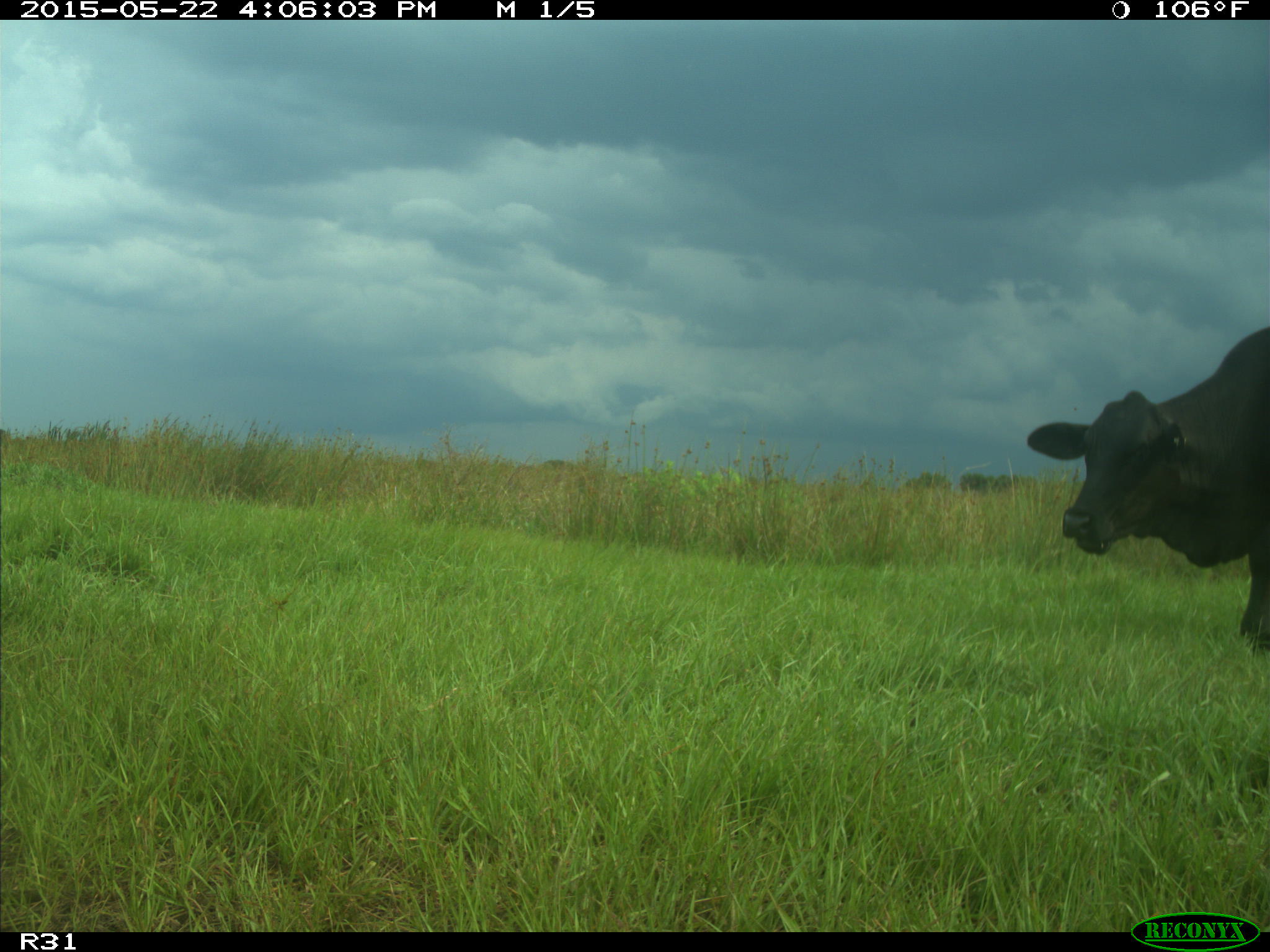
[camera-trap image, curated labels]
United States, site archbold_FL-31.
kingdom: Animalia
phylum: Chordata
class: Mammalia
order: Artiodactyla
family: Bovidae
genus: Bos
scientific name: Bos taurus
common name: domestic cow